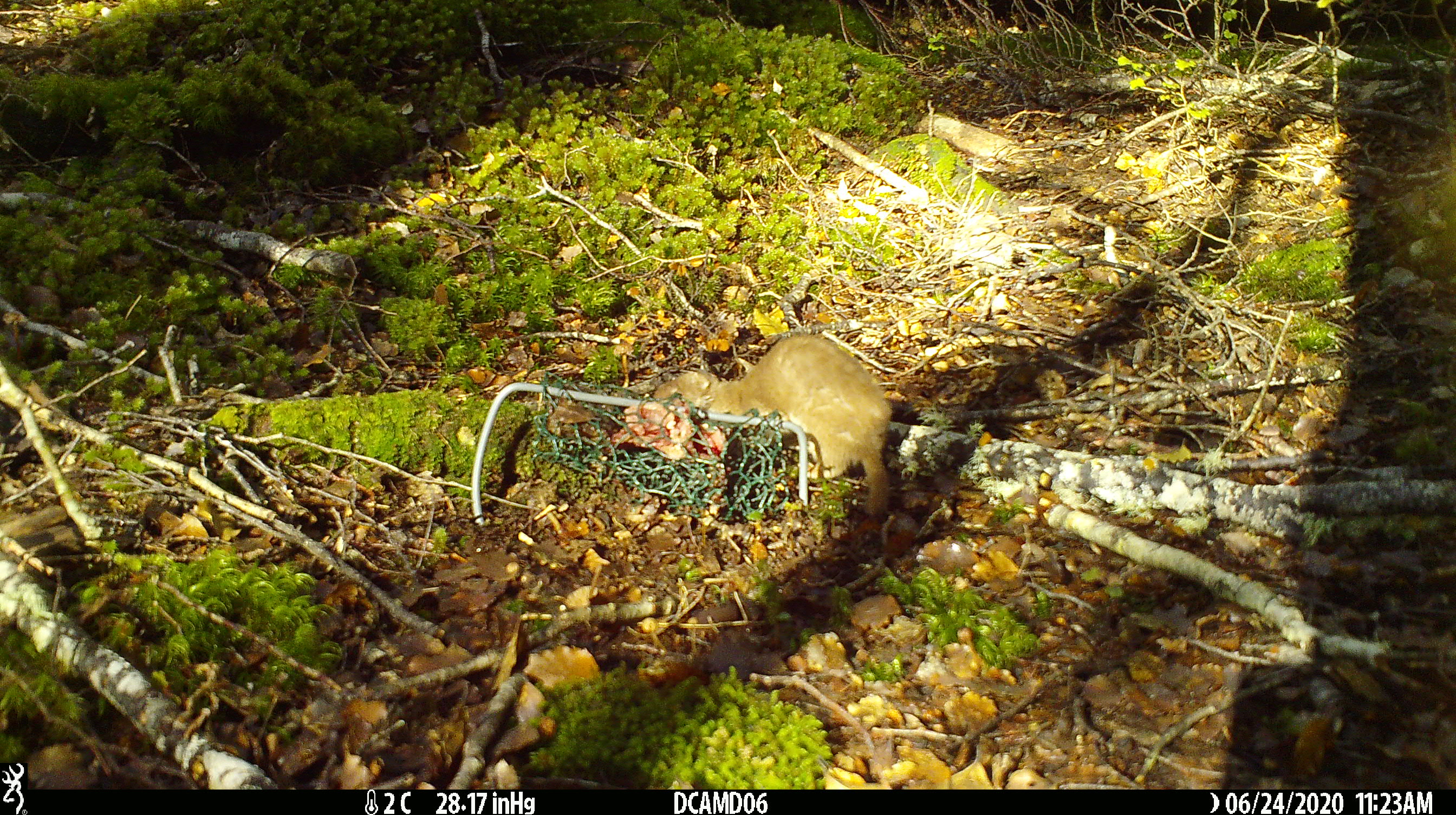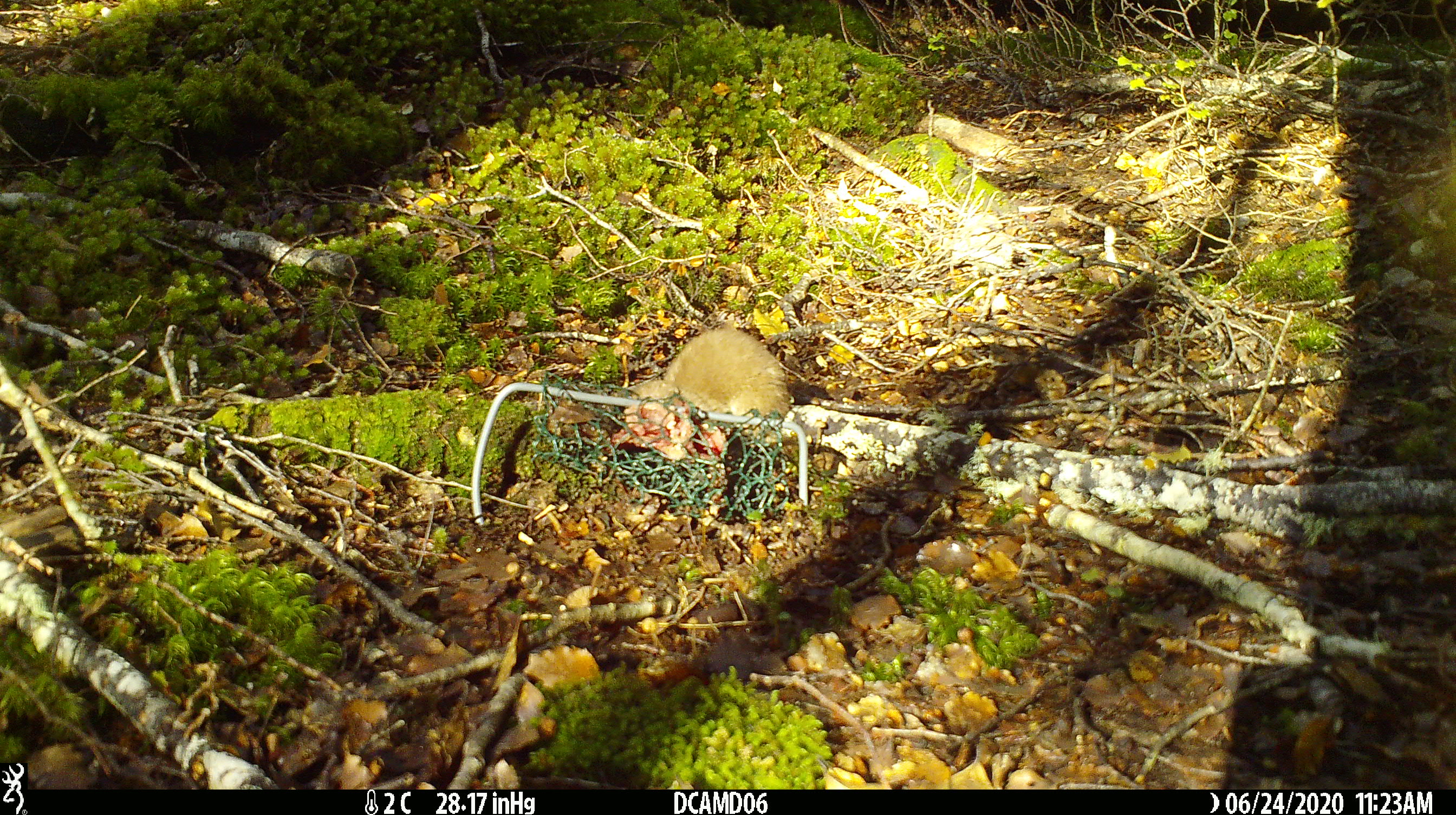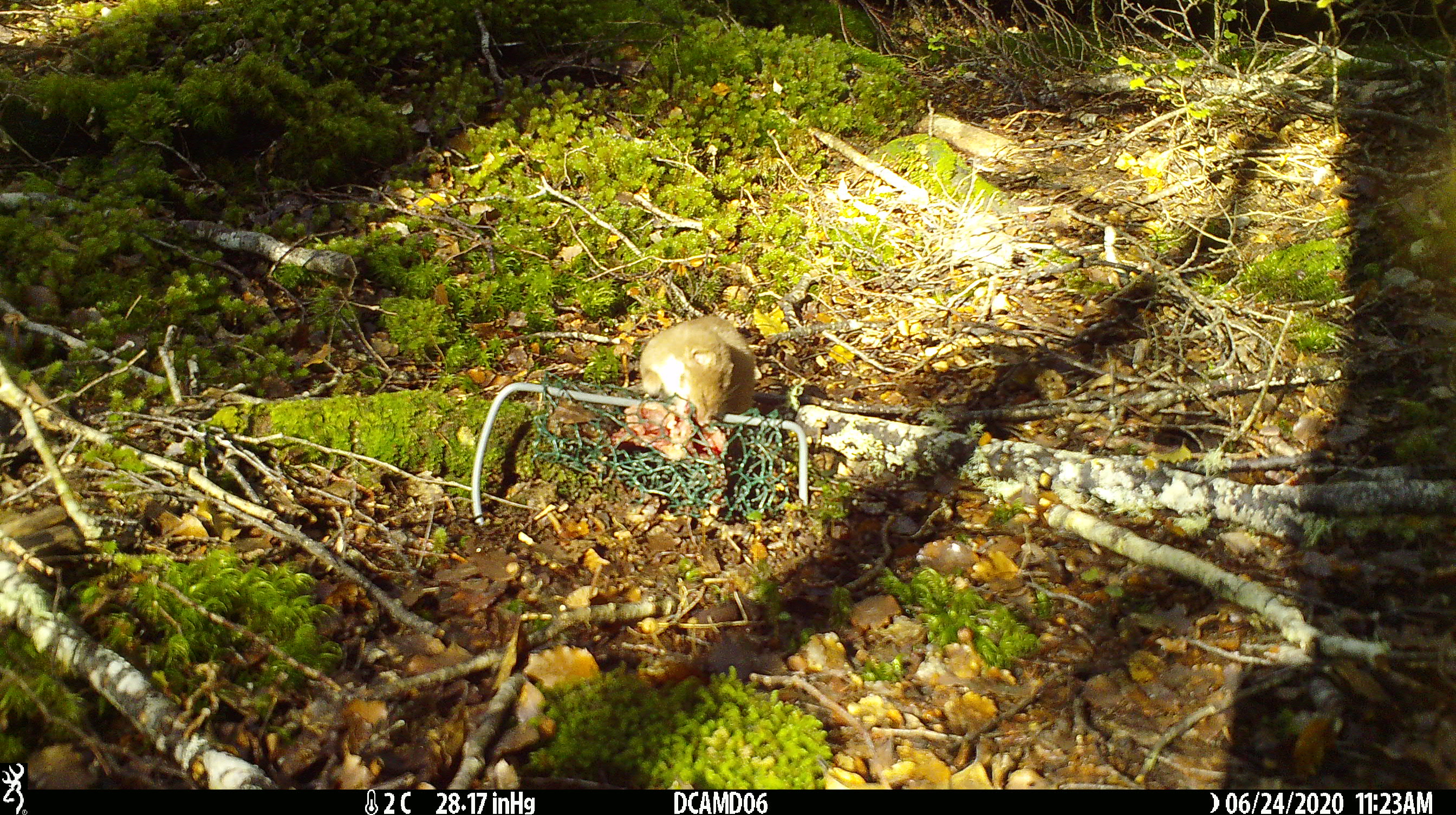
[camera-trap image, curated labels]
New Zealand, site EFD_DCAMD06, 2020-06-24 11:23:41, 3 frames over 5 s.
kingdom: Animalia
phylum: Chordata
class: Mammalia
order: Carnivora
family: Mustelidae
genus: Mustela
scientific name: Mustela nivalis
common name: least weasel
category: weasel